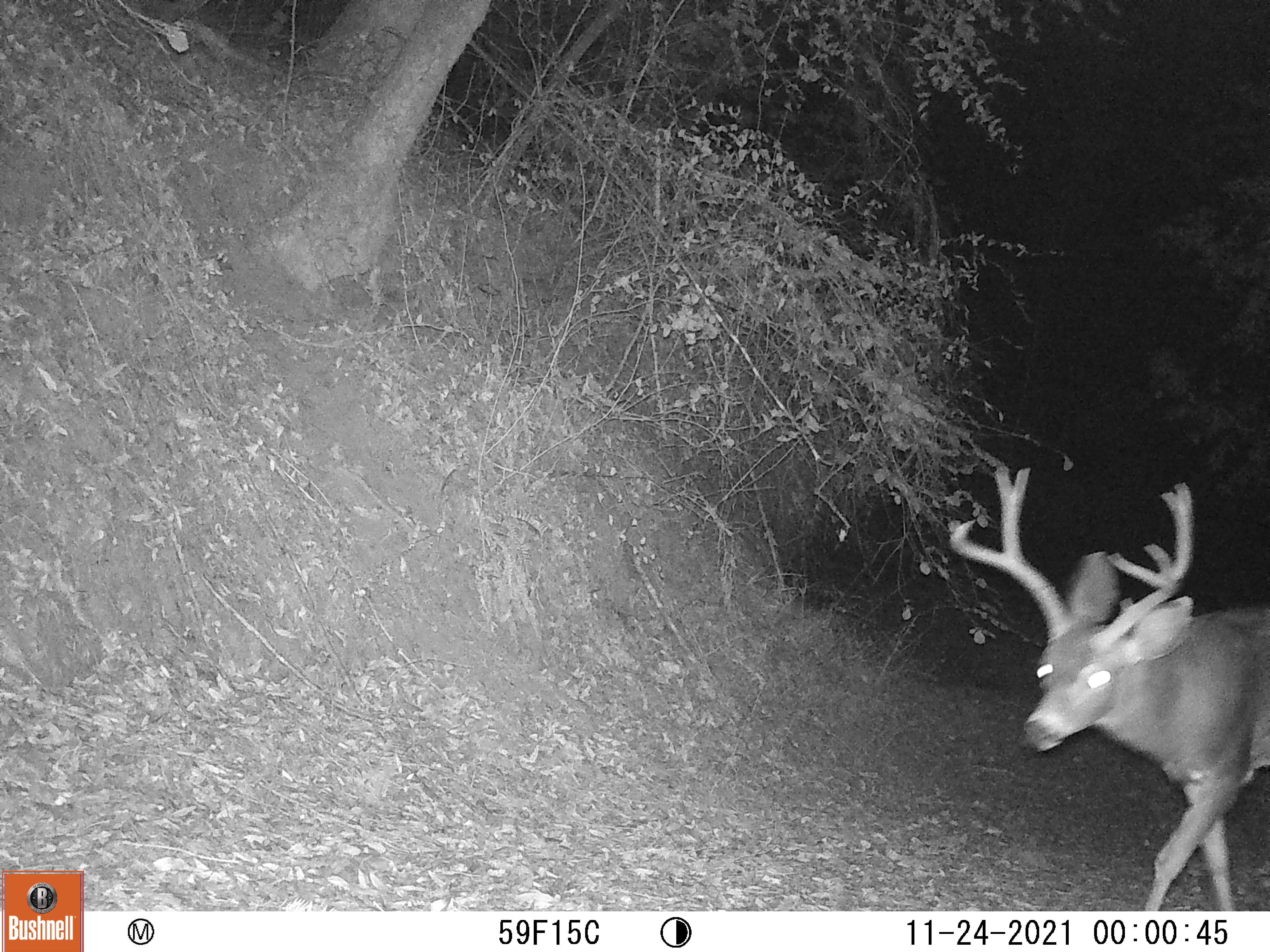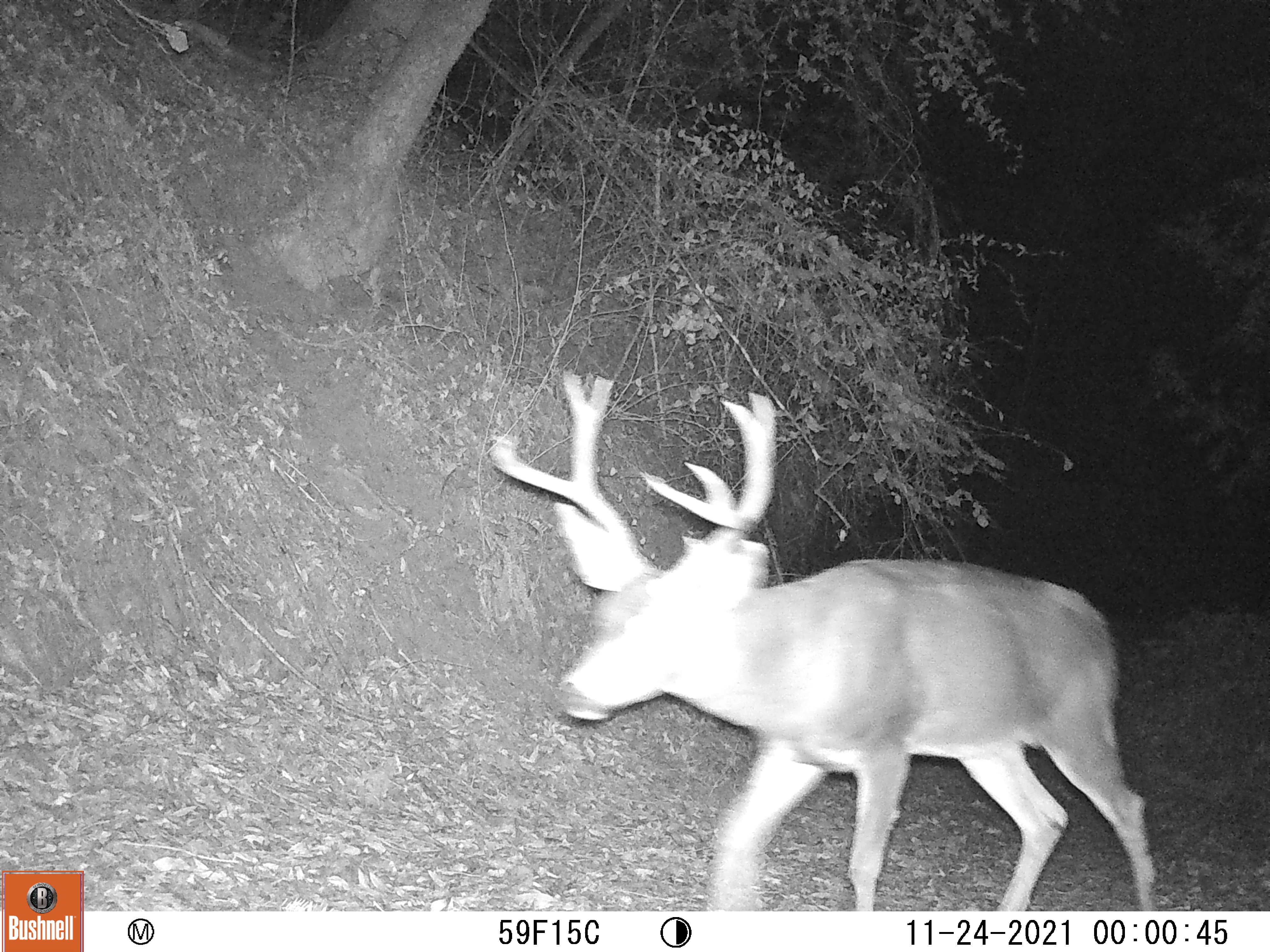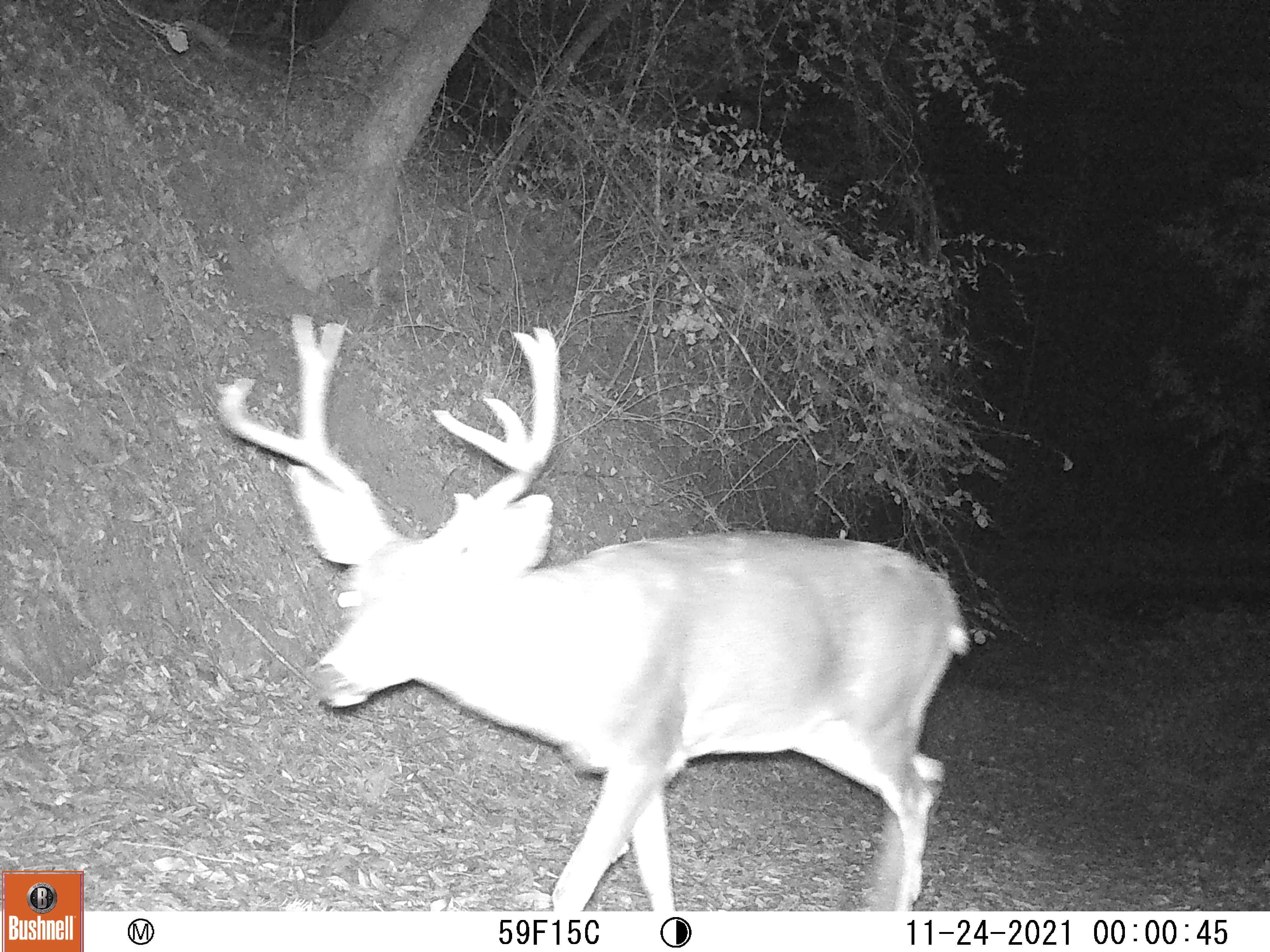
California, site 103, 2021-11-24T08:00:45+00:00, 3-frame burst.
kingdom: Animalia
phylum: Chordata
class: Mammalia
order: Artiodactyla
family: Cervidae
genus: Odocoileus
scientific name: Odocoileus hemionus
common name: mule deer